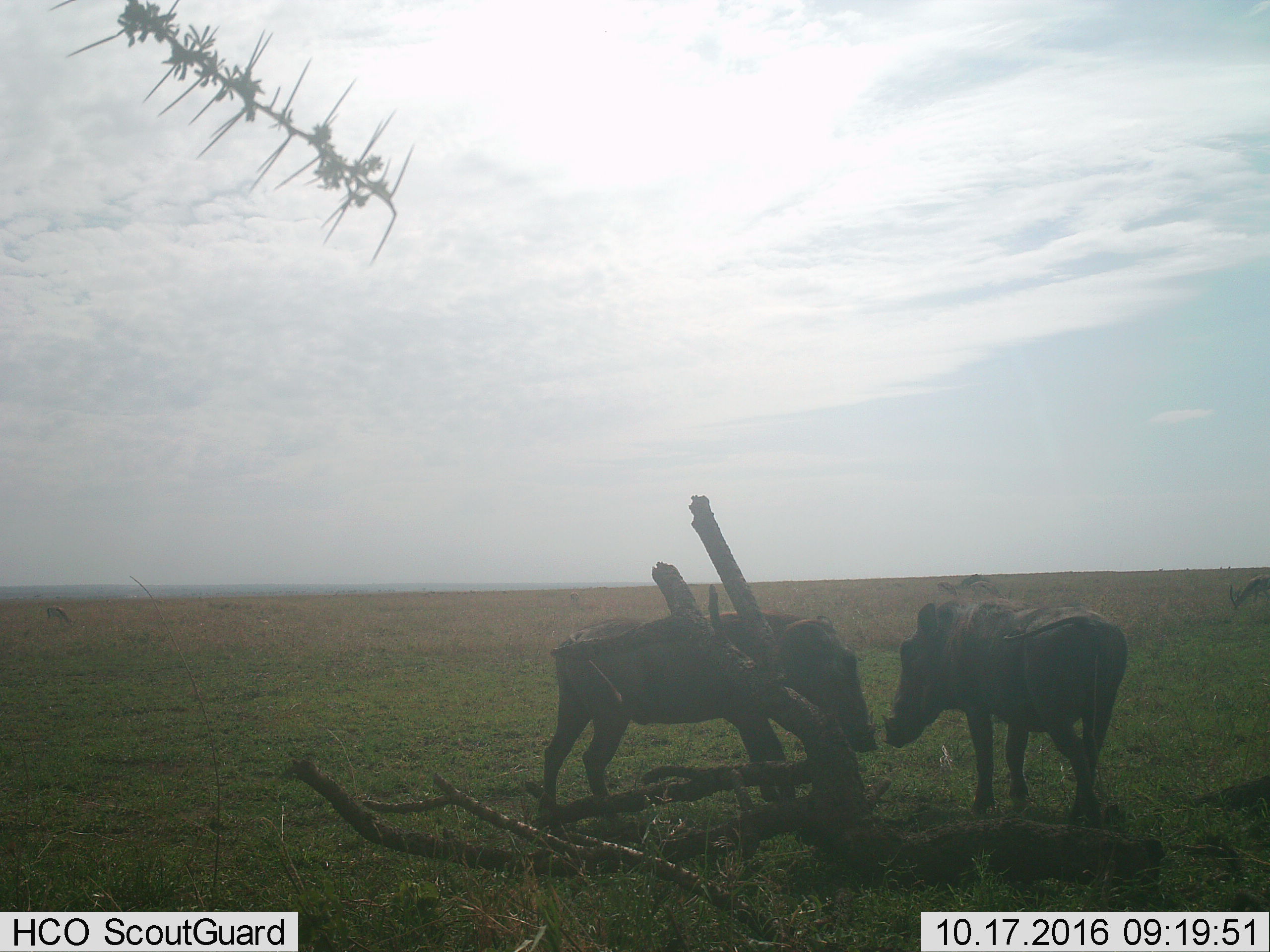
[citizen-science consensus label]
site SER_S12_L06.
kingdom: Animalia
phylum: Chordata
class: Mammalia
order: Artiodactyla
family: Suidae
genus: Phacochoerus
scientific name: Phacochoerus africanus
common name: warthog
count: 2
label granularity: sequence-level